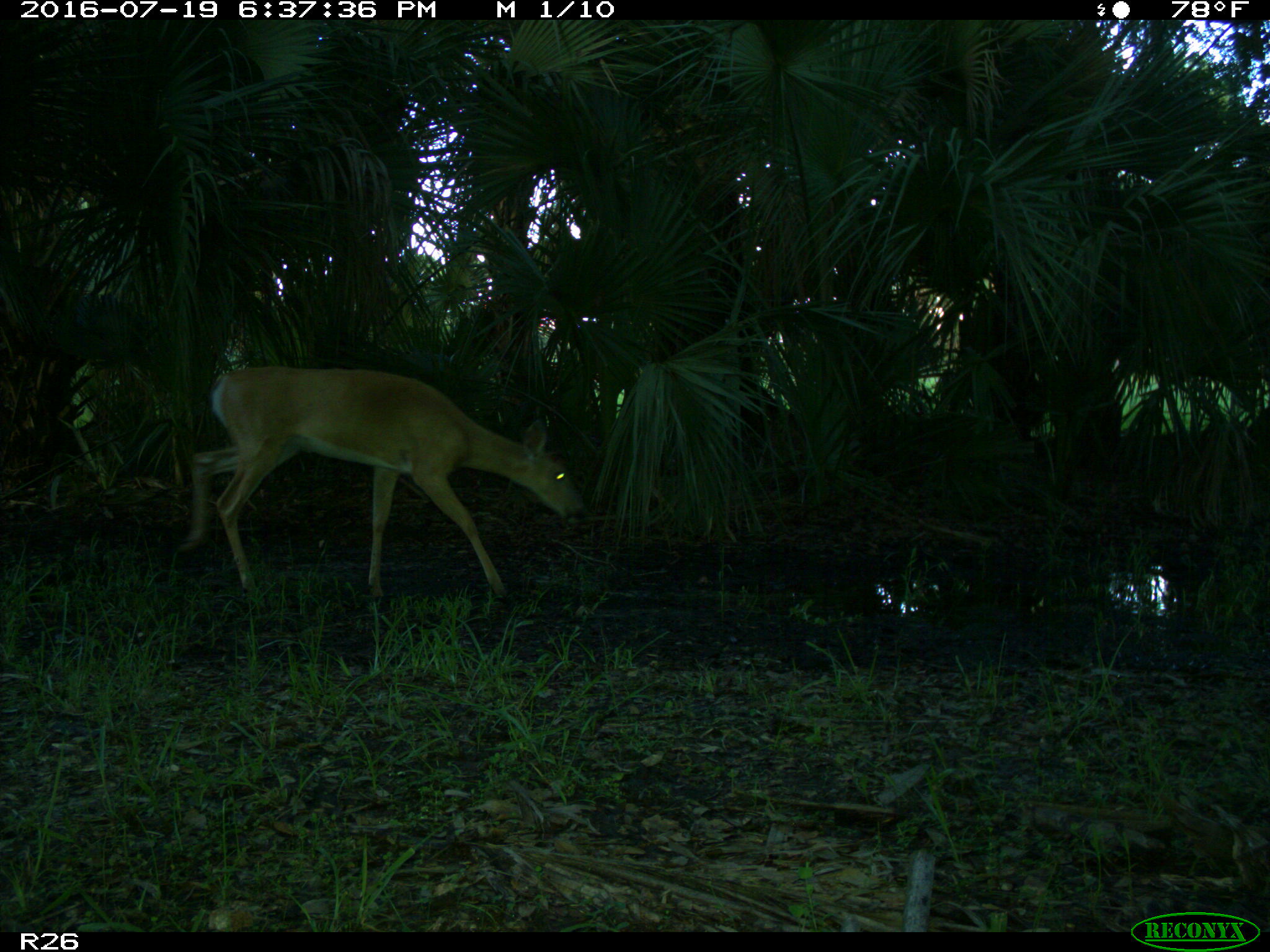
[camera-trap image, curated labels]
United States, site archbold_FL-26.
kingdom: Animalia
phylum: Chordata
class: Mammalia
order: Artiodactyla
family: Cervidae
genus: Odocoileus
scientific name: Odocoileus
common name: deer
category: unidentified deer